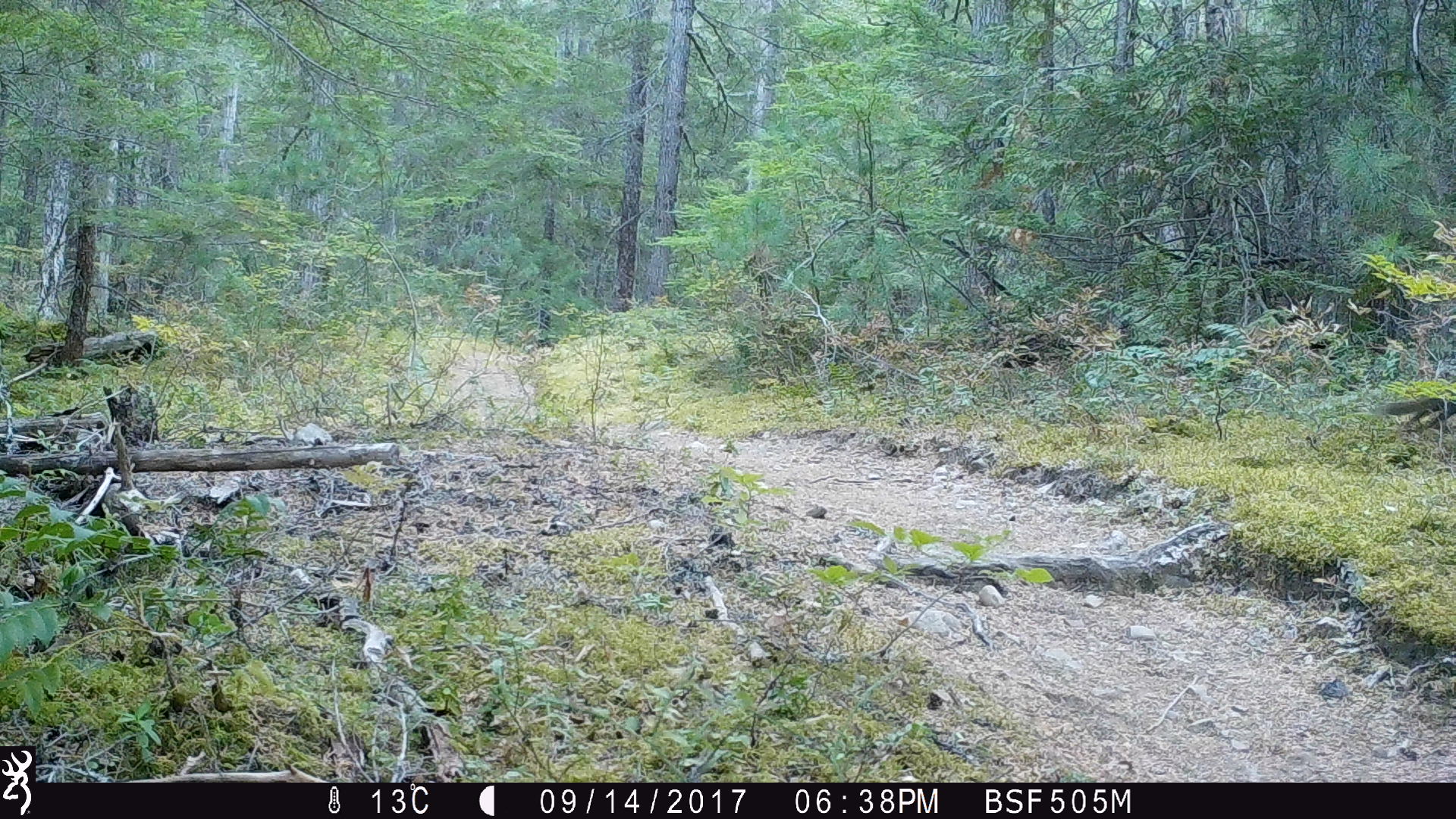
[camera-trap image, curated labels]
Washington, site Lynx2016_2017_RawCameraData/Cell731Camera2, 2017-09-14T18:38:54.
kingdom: Animalia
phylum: Chordata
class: Mammalia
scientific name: Mammalia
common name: small mammal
Small mammal (Mammalia). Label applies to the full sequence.